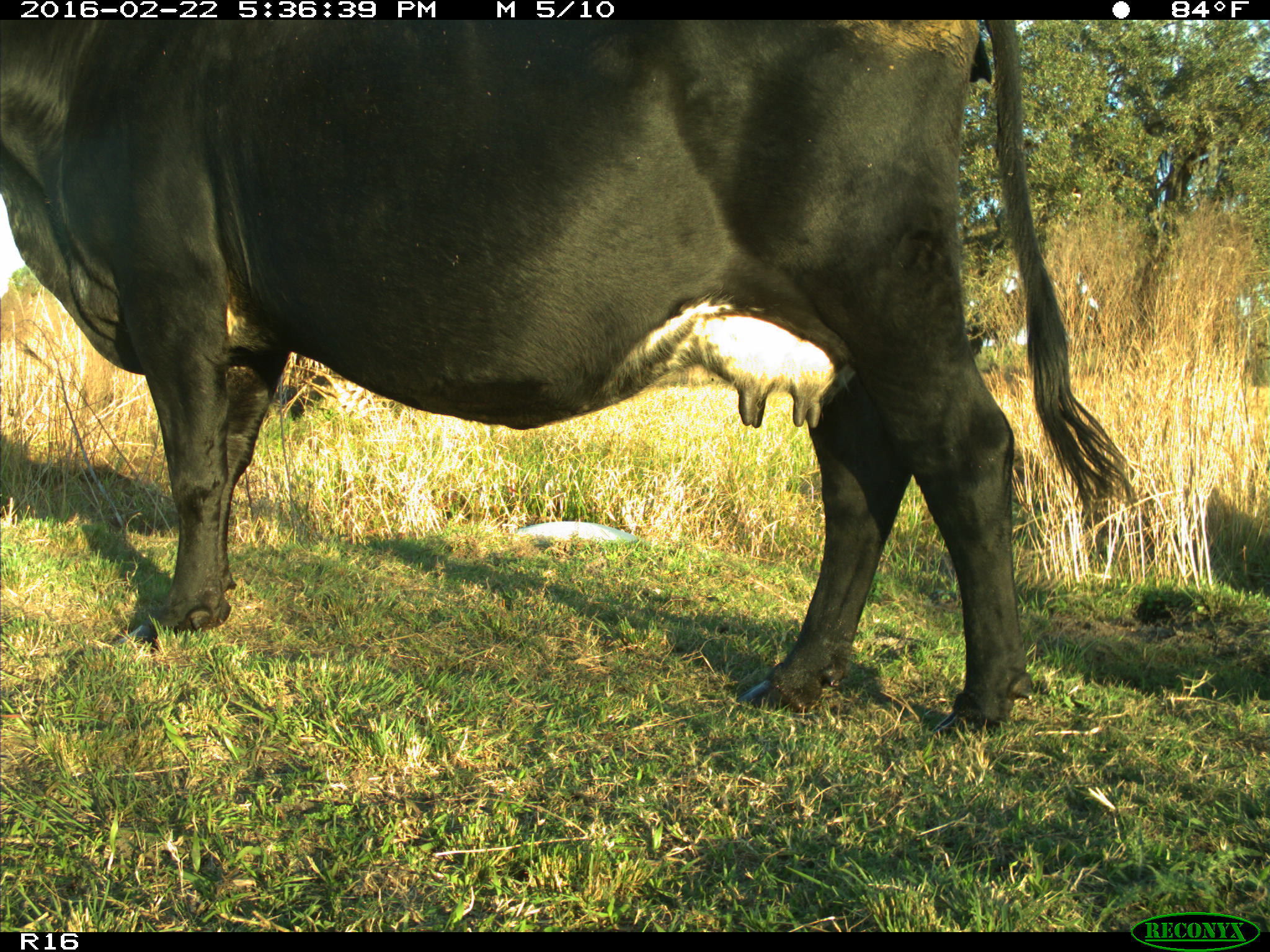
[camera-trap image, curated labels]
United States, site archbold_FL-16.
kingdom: Animalia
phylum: Chordata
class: Mammalia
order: Artiodactyla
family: Bovidae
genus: Bos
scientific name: Bos taurus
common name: domestic cow